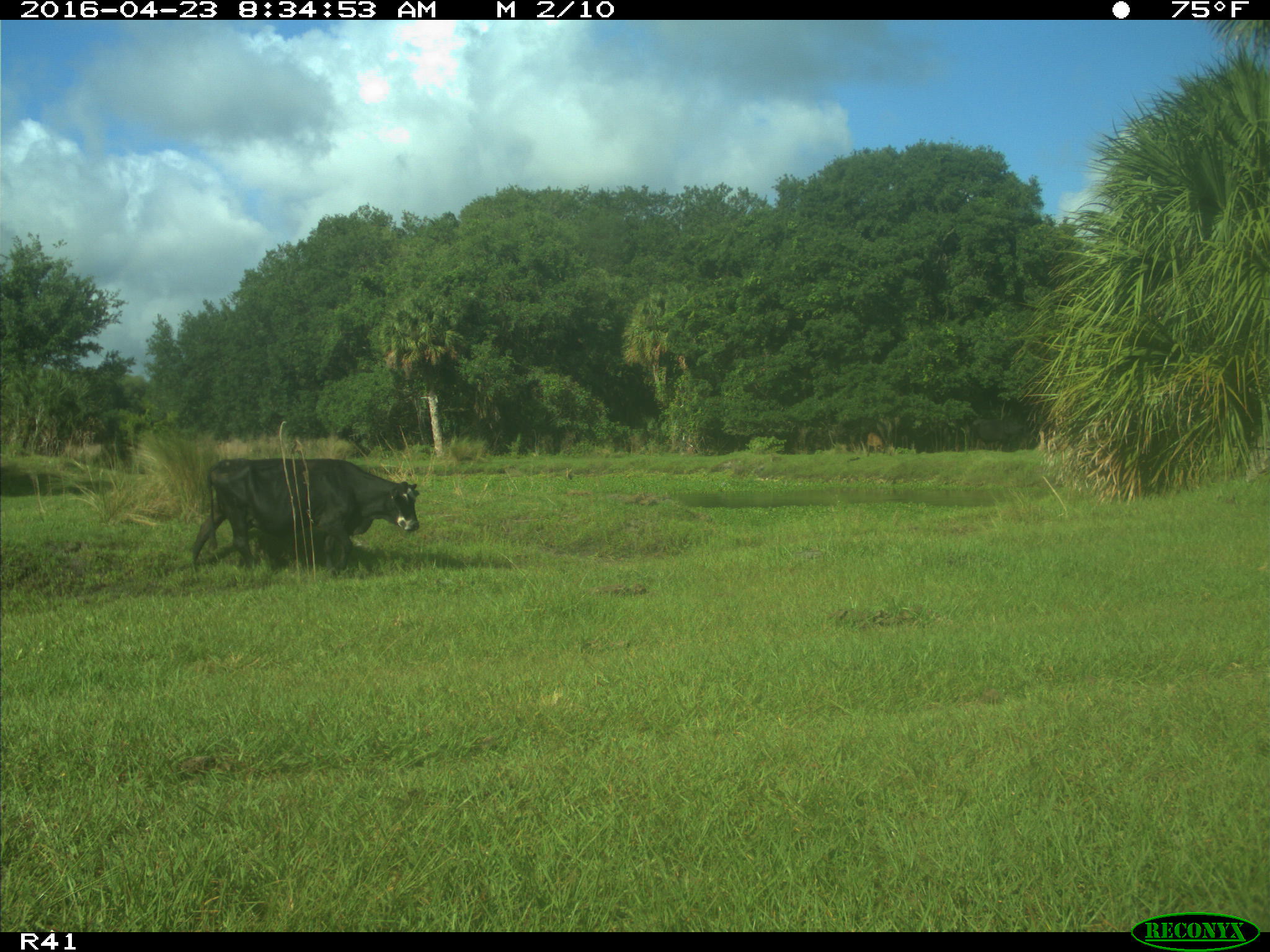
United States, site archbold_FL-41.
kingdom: Animalia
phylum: Chordata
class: Mammalia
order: Artiodactyla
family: Bovidae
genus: Bos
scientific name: Bos taurus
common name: domestic cow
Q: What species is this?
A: Bos taurus (domestic cow).